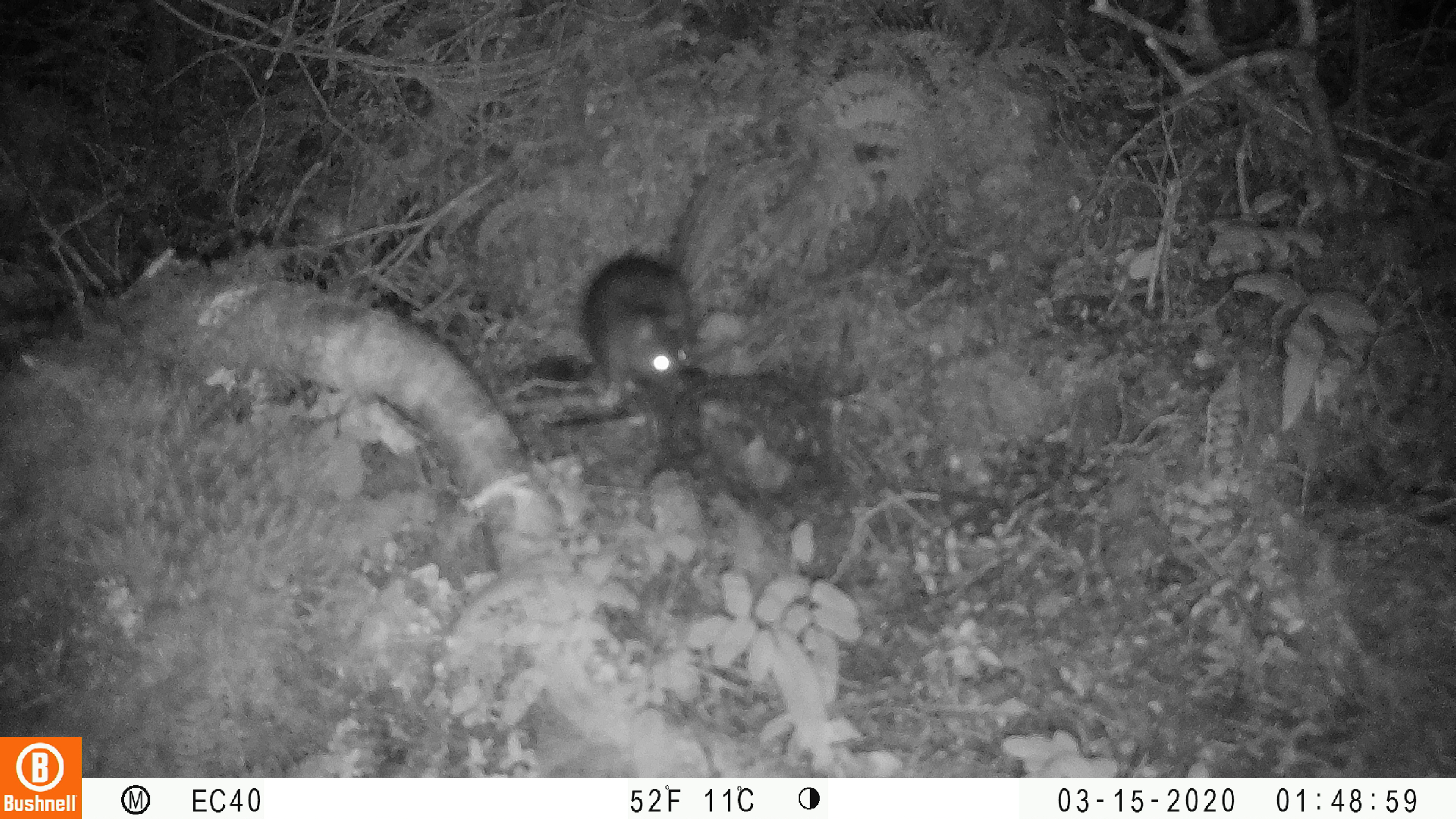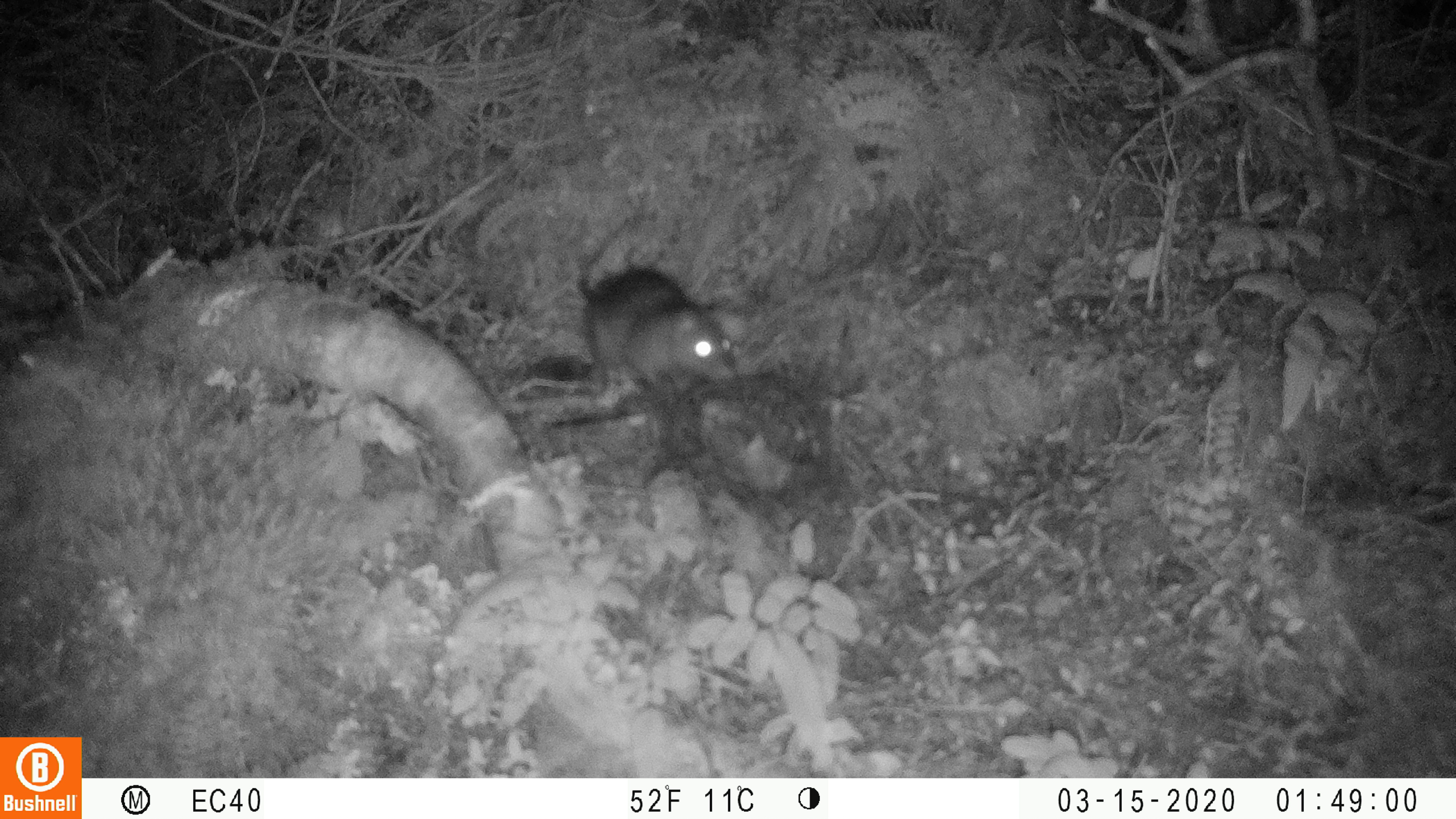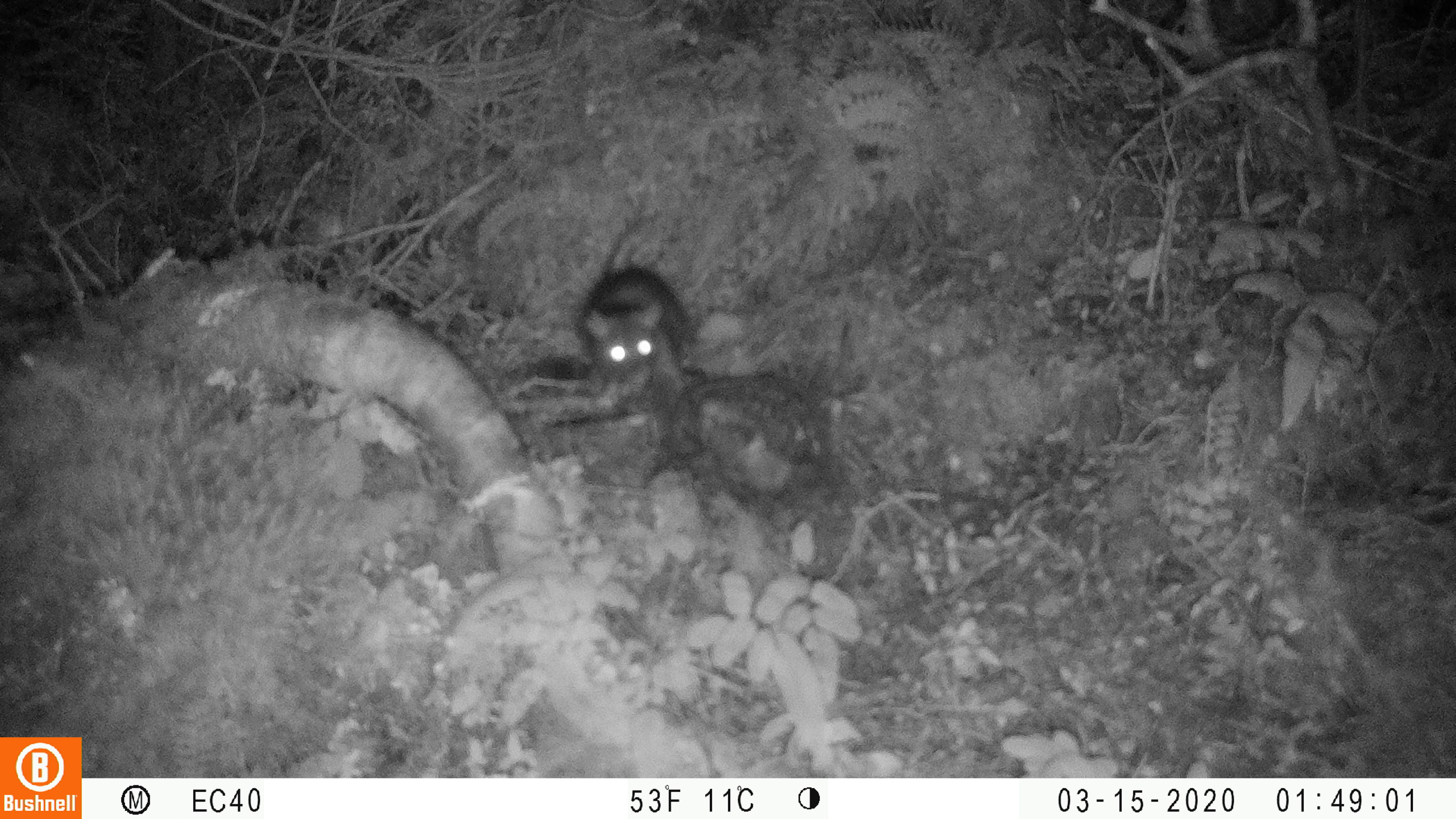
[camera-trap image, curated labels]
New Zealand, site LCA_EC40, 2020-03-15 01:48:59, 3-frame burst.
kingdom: Animalia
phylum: Chordata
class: Mammalia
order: Rodentia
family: Muridae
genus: Rattus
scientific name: Rattus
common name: rat